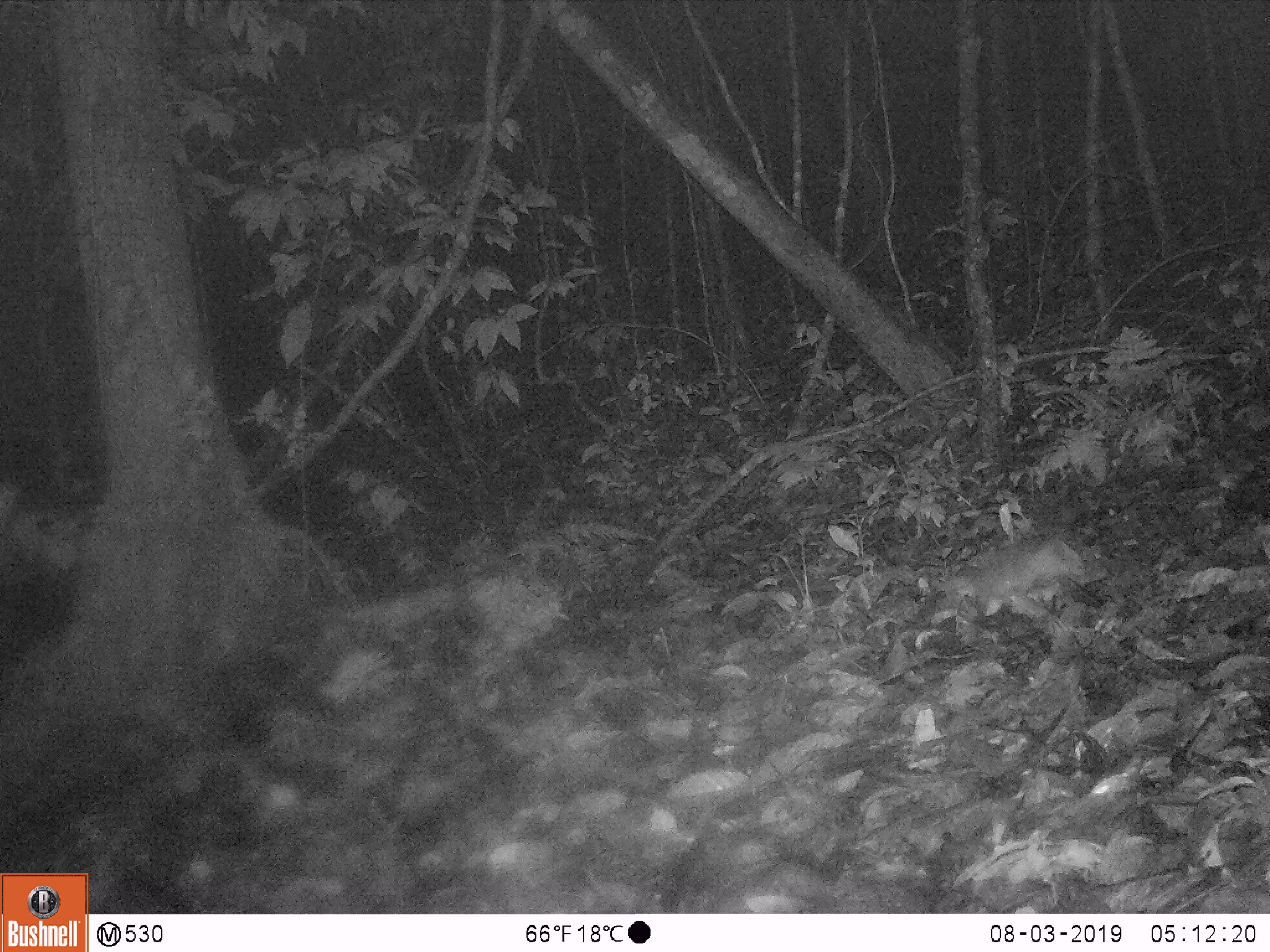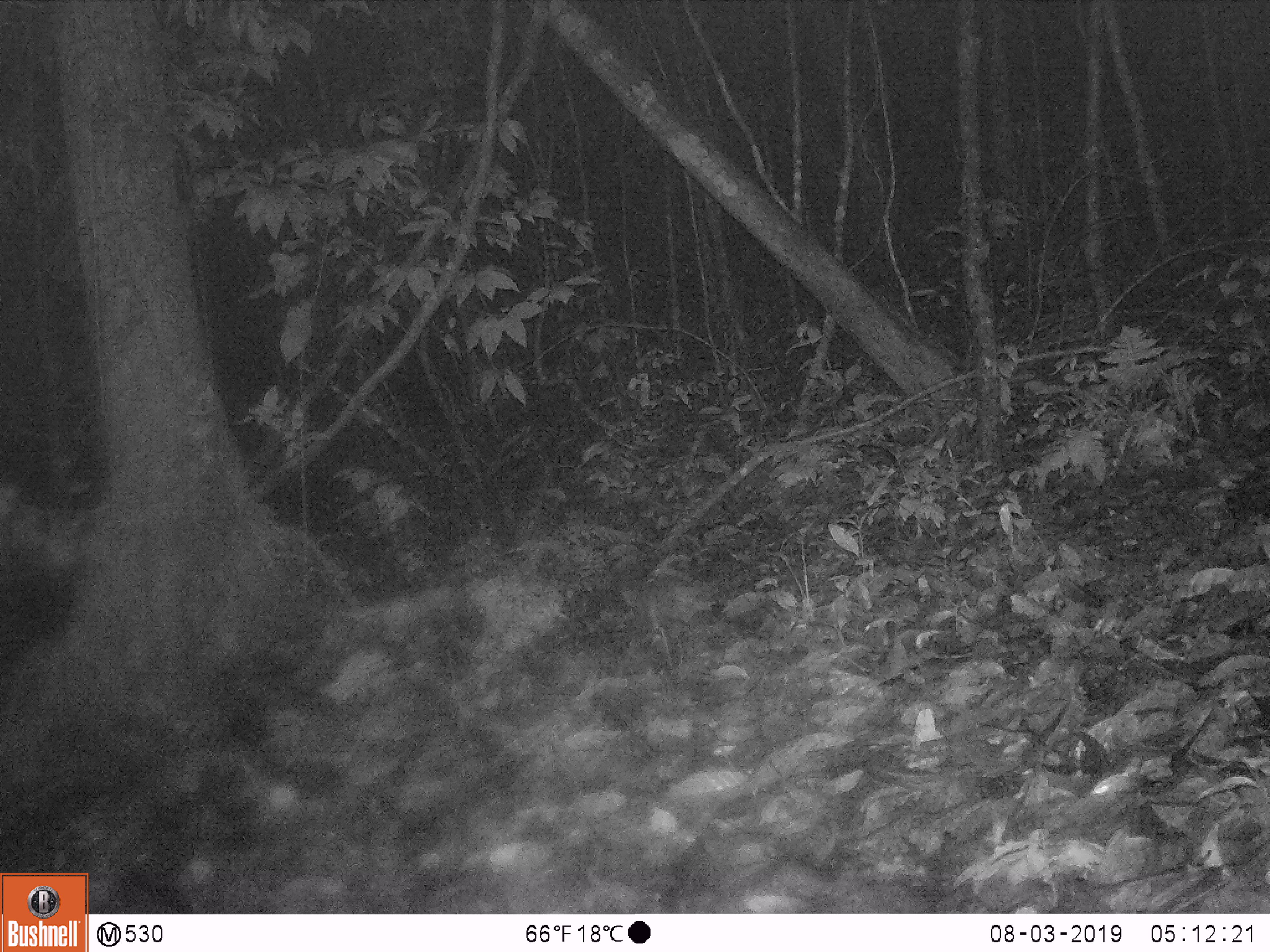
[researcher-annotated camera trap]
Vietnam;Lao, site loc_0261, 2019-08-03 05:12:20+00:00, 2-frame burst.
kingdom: Animalia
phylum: Chordata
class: Mammalia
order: Carnivora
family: Mustelidae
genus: Melogale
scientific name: Melogale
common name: ferret badger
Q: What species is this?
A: Ferret badger (Melogale).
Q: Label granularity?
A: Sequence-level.